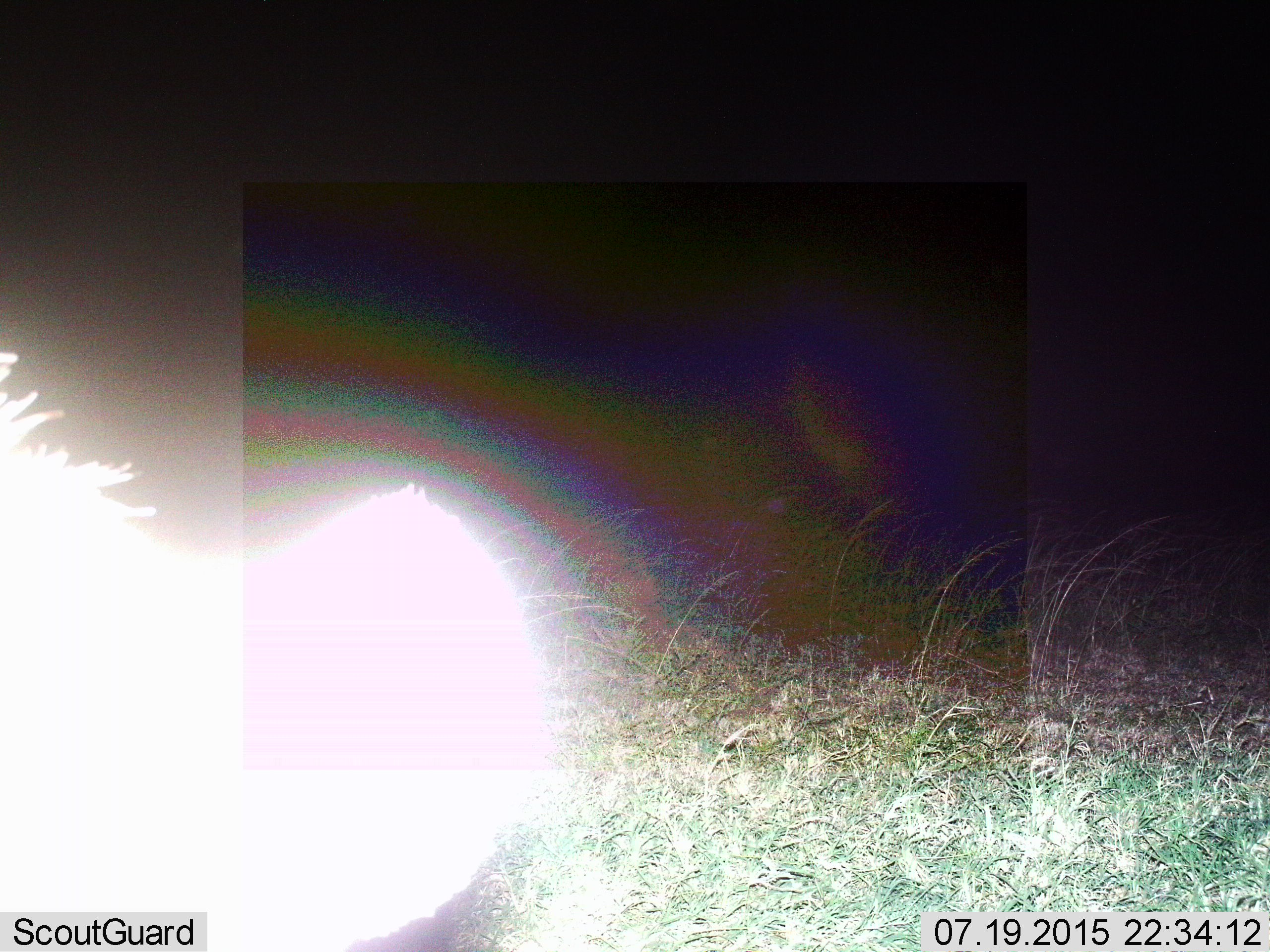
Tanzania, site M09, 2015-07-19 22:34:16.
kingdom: Animalia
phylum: Chordata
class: Mammalia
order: Rodentia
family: Hystricidae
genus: Hystrix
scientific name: Hystrix cristata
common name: crested porcupine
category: porcupine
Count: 1.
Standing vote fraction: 33%.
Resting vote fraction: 0%.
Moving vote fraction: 67%.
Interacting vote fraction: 0%.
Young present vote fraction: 0%.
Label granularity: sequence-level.